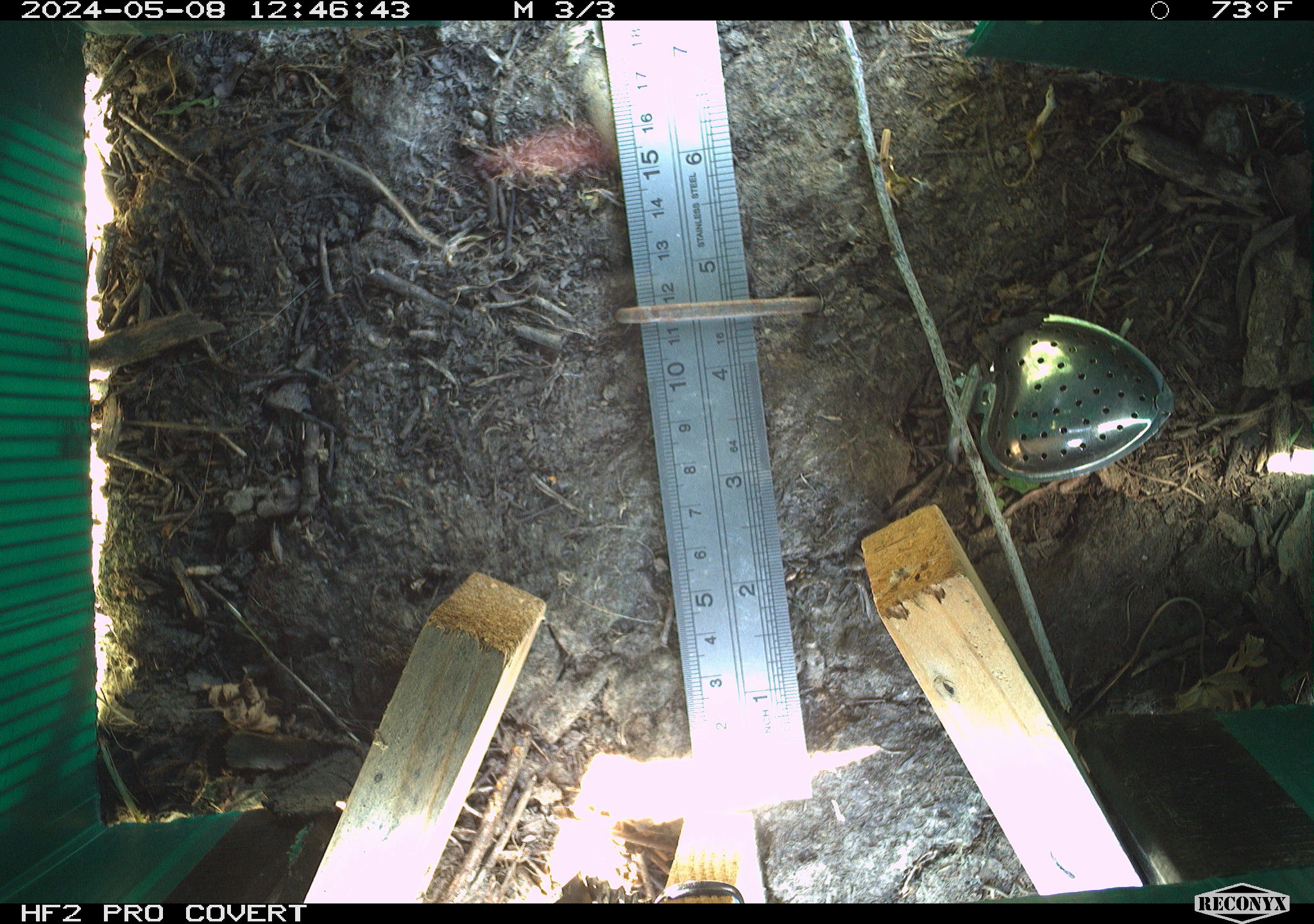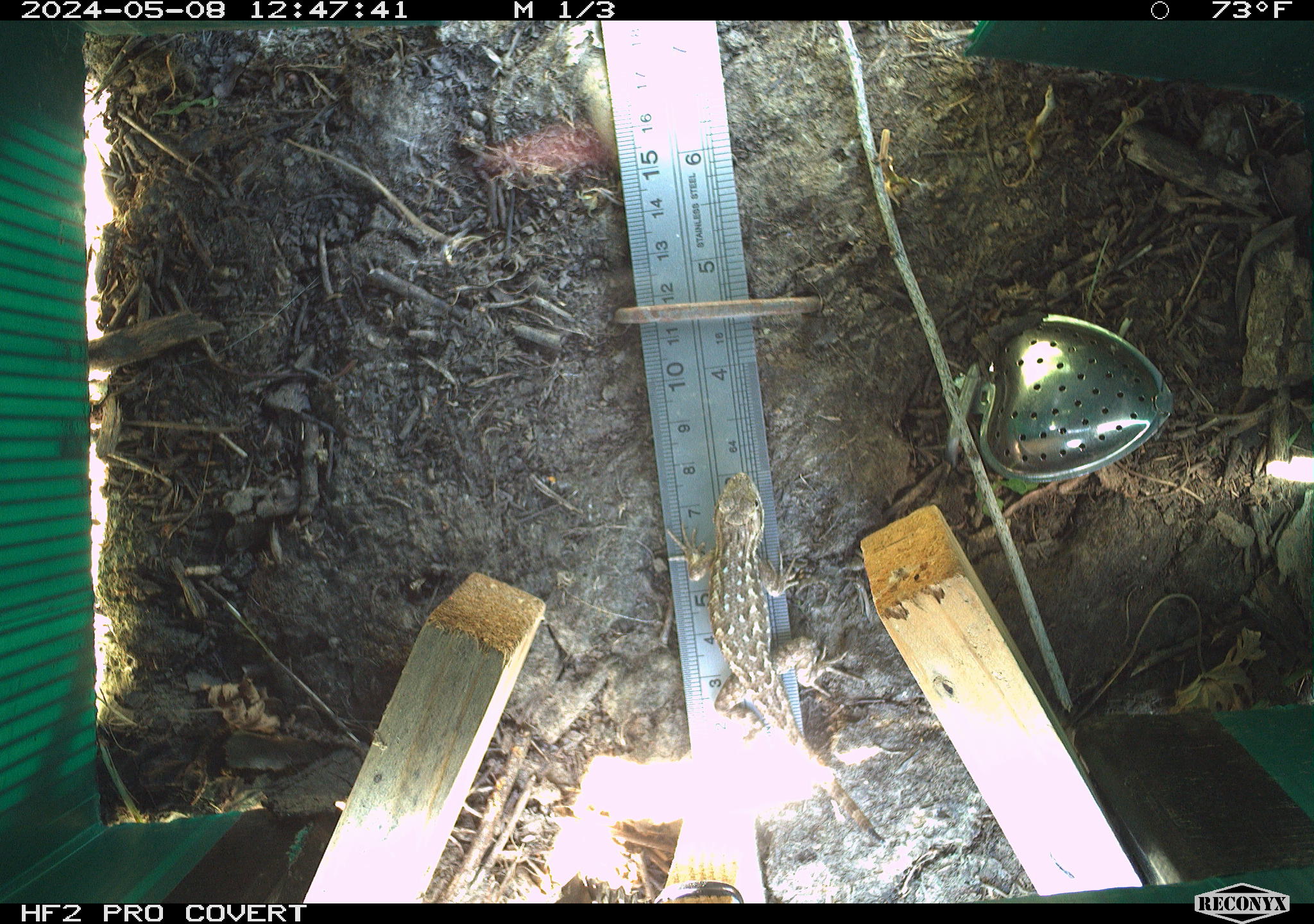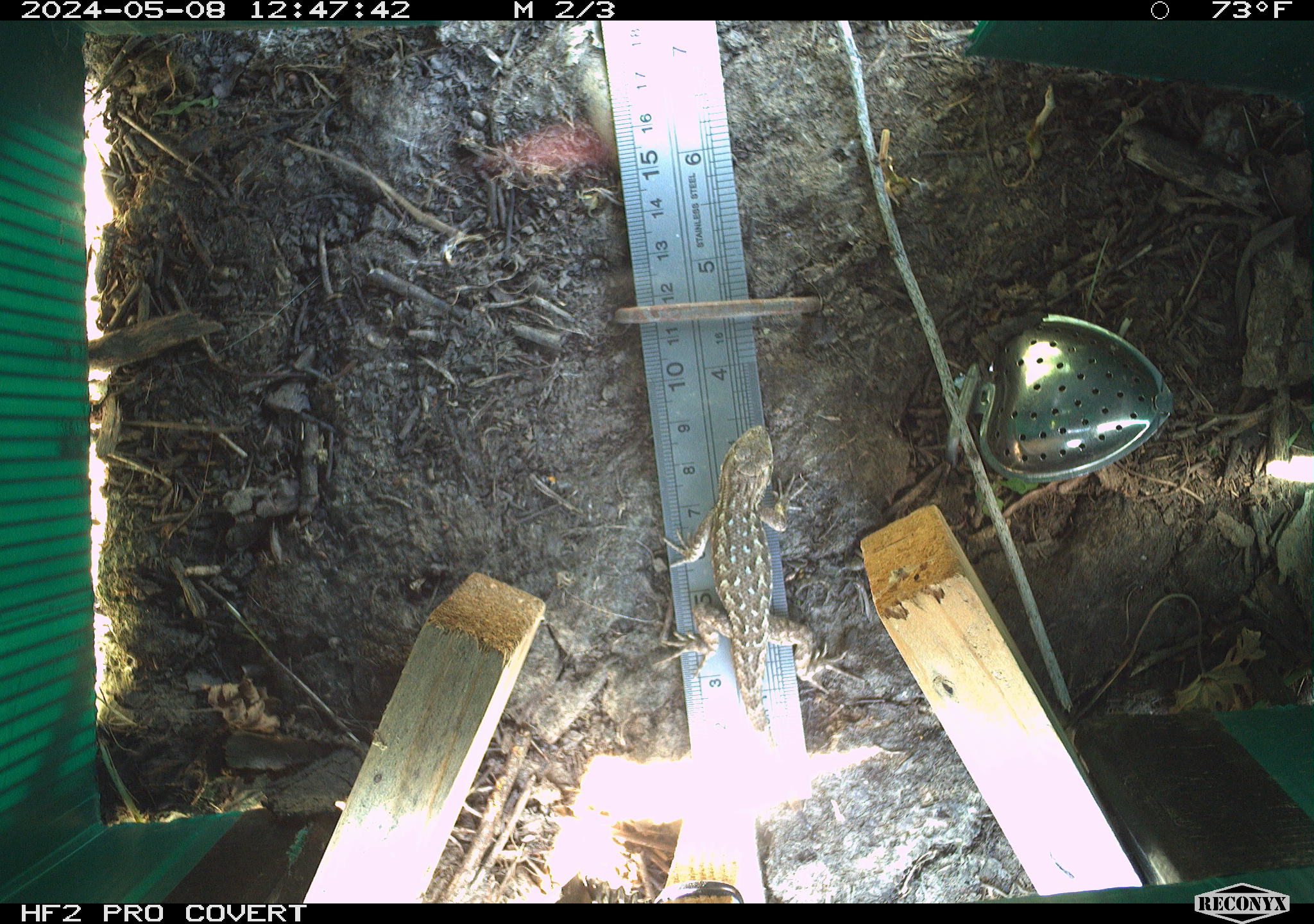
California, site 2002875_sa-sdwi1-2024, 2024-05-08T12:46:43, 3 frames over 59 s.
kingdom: Animalia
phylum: Chordata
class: Reptilia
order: Squamata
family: Phrynosomatidae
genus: Sceloporus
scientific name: Sceloporus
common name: spiny lizards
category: sceloporus species